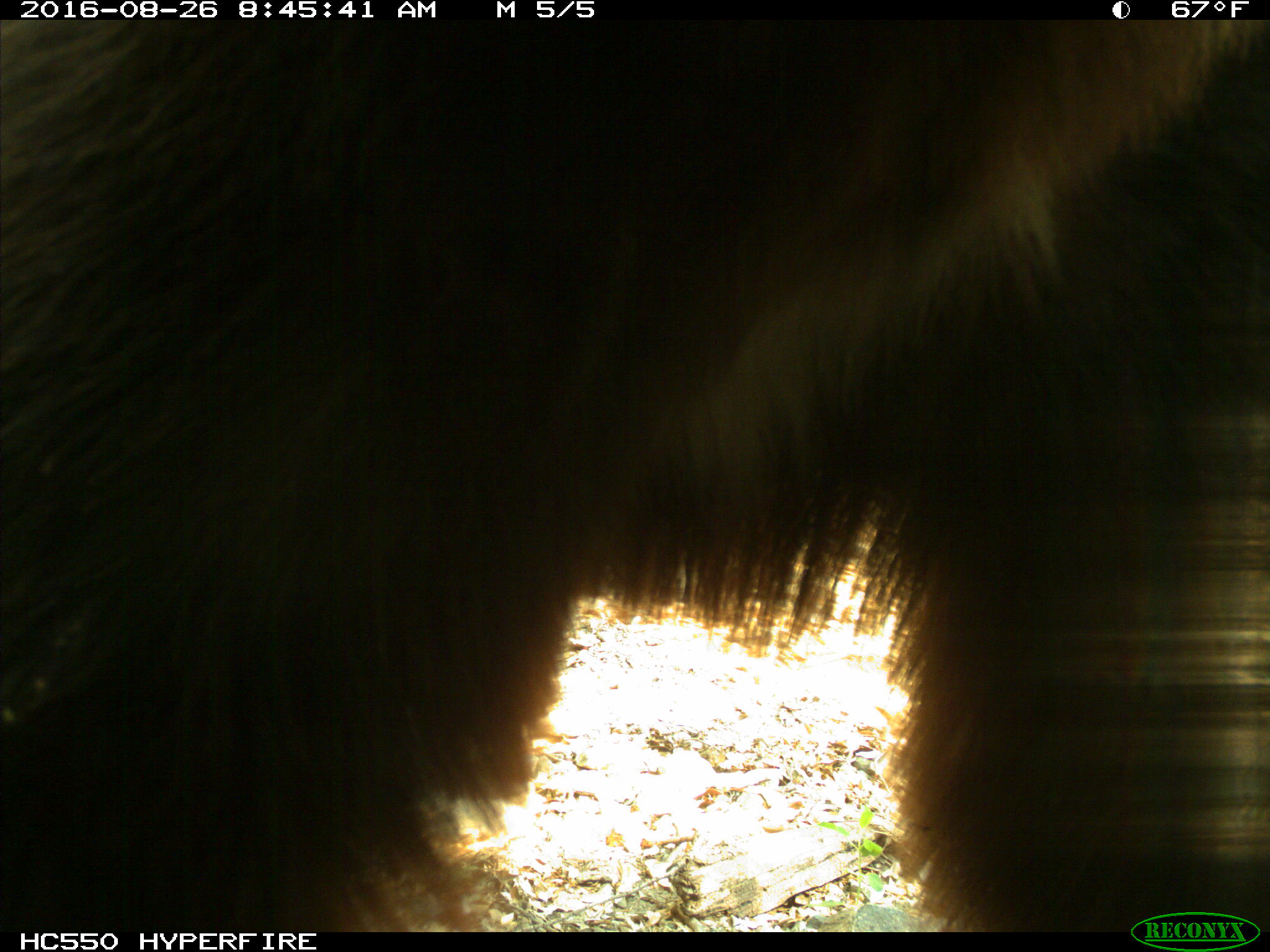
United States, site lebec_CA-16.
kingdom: Animalia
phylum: Chordata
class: Mammalia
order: Carnivora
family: Ursidae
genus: Ursus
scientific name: Ursus americanus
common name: american black bear